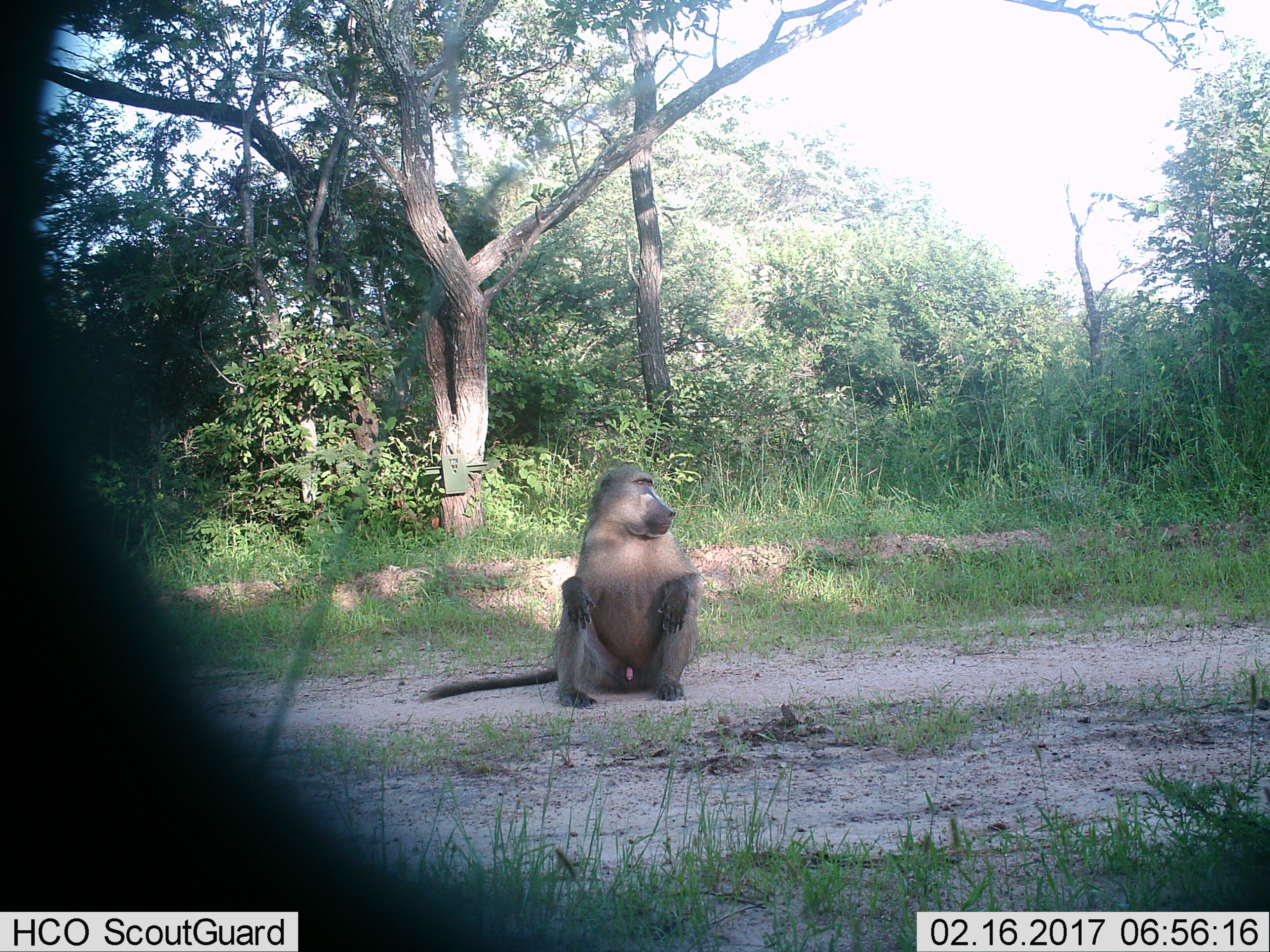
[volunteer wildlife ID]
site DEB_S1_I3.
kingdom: Animalia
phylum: Chordata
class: Mammalia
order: Primates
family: Cercopithecidae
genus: Papio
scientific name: Papio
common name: baboon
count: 1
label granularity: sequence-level